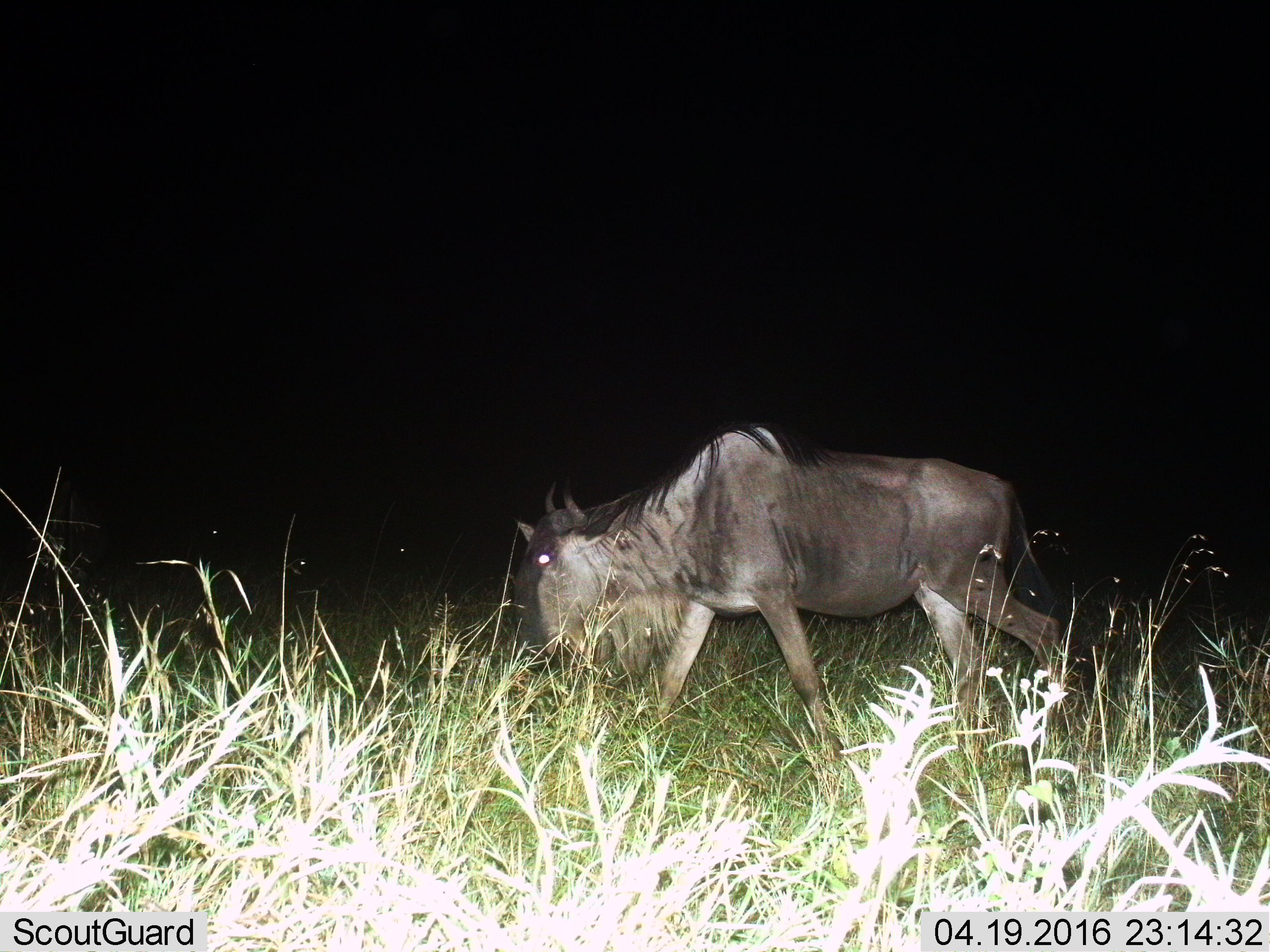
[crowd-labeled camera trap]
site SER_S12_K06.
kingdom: Animalia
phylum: Chordata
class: Mammalia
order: Artiodactyla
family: Bovidae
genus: Connochaetes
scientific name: Connochaetes taurinus taurinus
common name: blue wildebeest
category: wildebeestblue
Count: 1.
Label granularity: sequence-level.